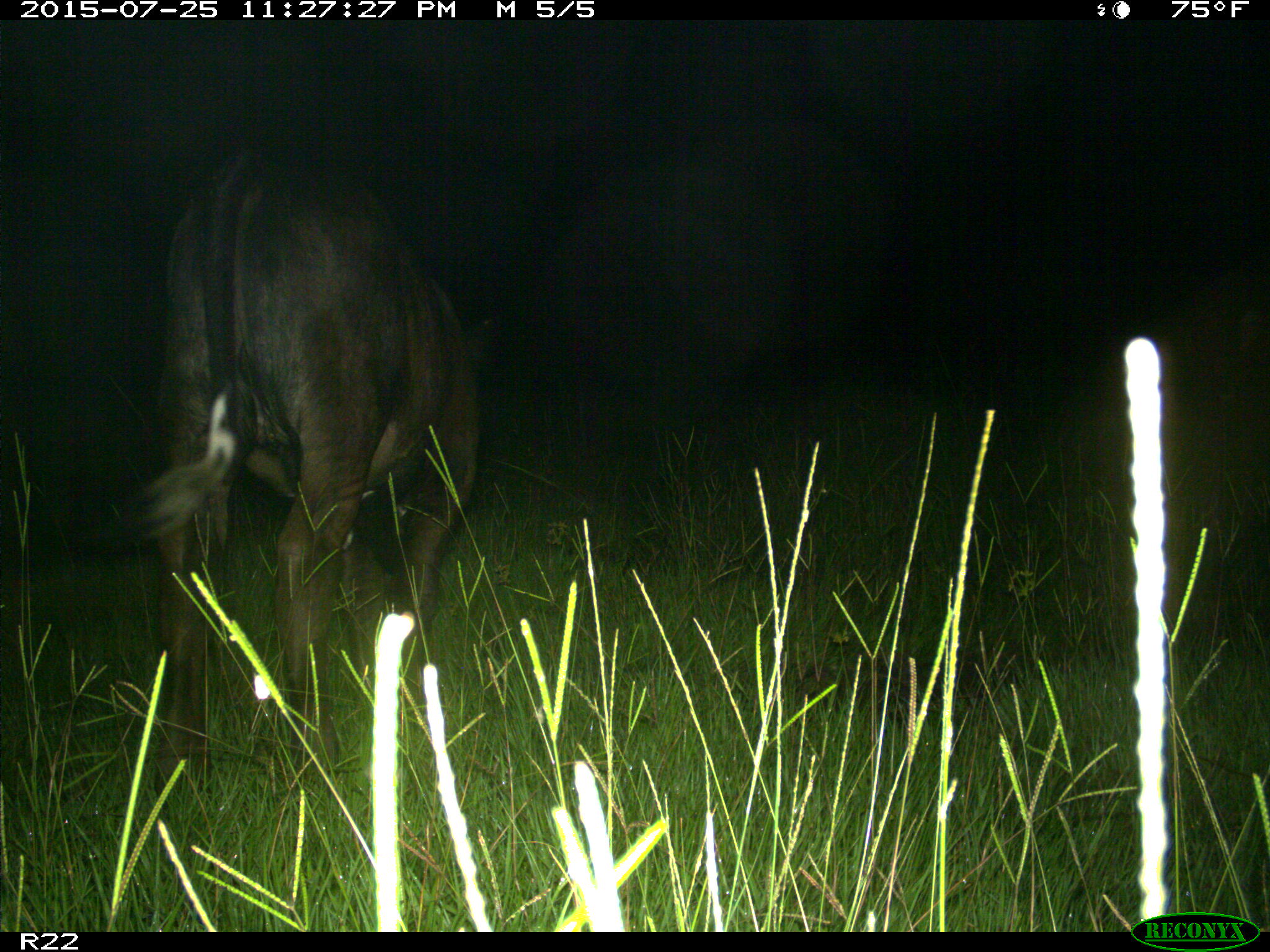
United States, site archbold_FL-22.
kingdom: Animalia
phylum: Chordata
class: Mammalia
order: Artiodactyla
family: Bovidae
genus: Bos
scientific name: Bos taurus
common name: domestic cow